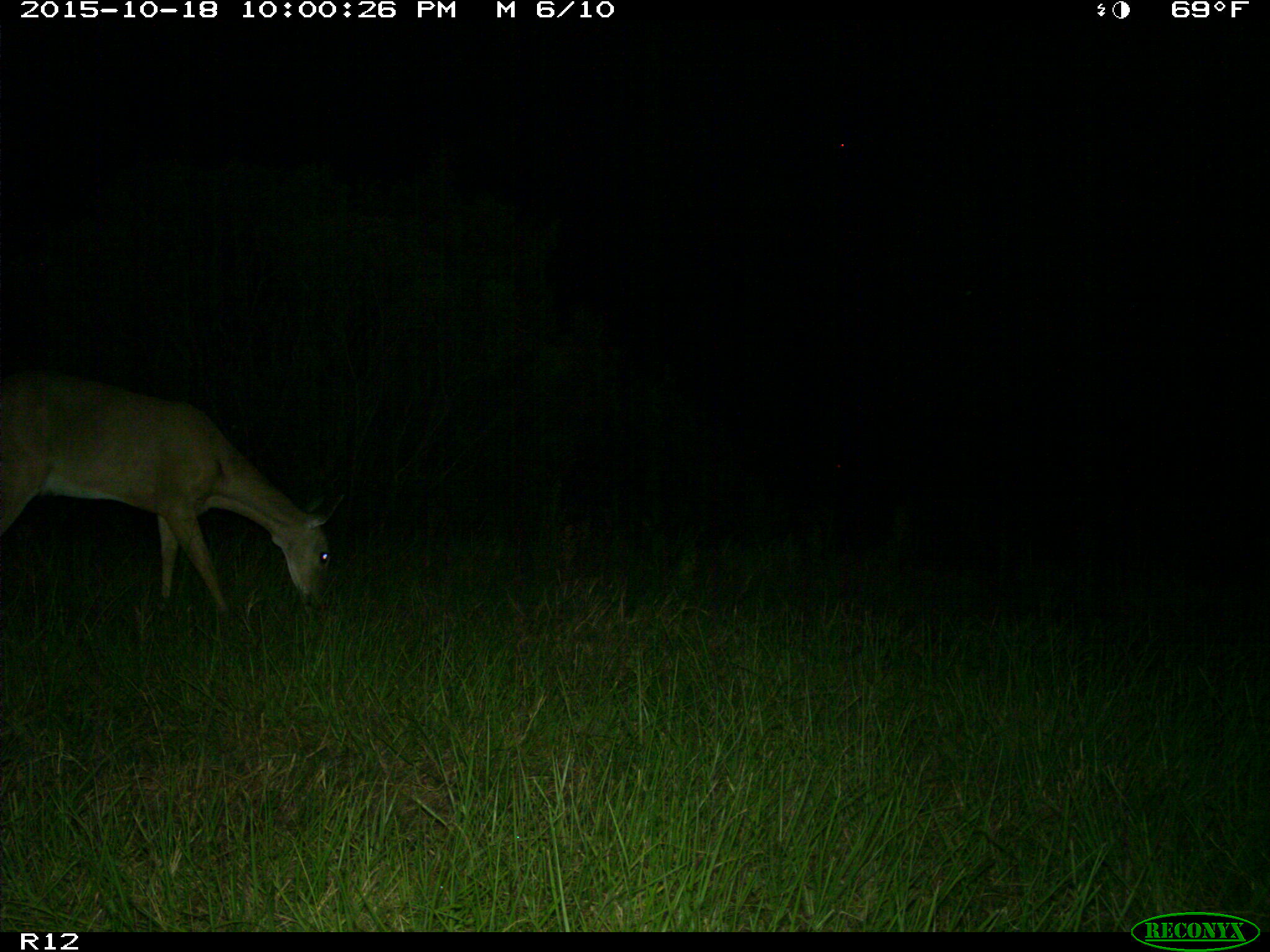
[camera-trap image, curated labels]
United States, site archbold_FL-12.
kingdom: Animalia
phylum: Chordata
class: Mammalia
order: Artiodactyla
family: Cervidae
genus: Odocoileus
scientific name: Odocoileus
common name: deer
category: unidentified deer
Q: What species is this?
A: Unidentified deer (deer) (Odocoileus).